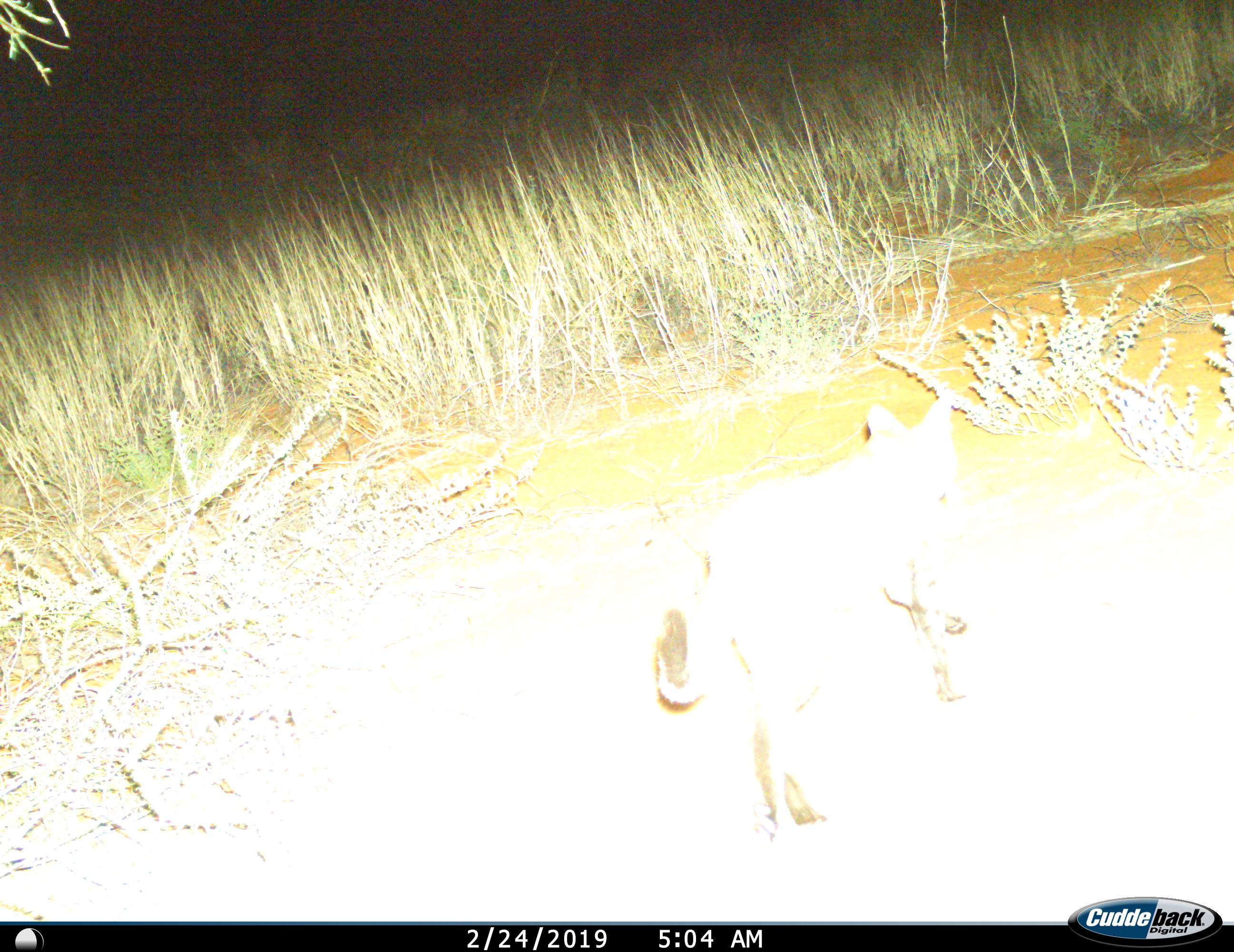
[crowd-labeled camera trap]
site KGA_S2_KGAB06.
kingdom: Animalia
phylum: Chordata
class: Mammalia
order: Carnivora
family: Canidae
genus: Lupulella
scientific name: Lupulella mesomelas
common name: black-backed jackal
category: jackalblackbacked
Jackalblackbacked (black-backed jackal) (Lupulella mesomelas), count 1. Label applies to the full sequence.